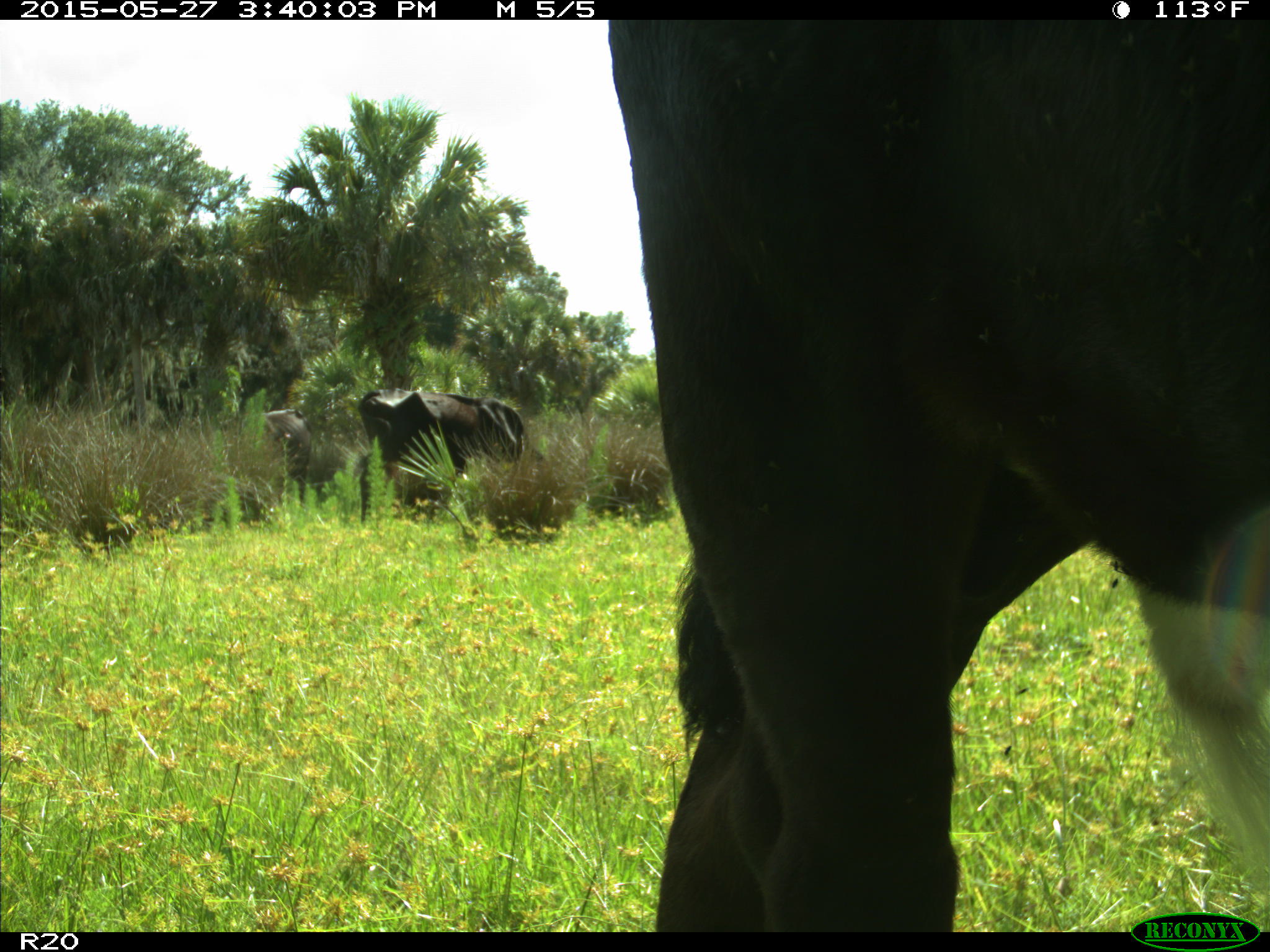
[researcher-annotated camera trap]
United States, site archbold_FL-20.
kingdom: Animalia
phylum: Chordata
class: Mammalia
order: Artiodactyla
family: Bovidae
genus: Bos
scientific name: Bos taurus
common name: domestic cow